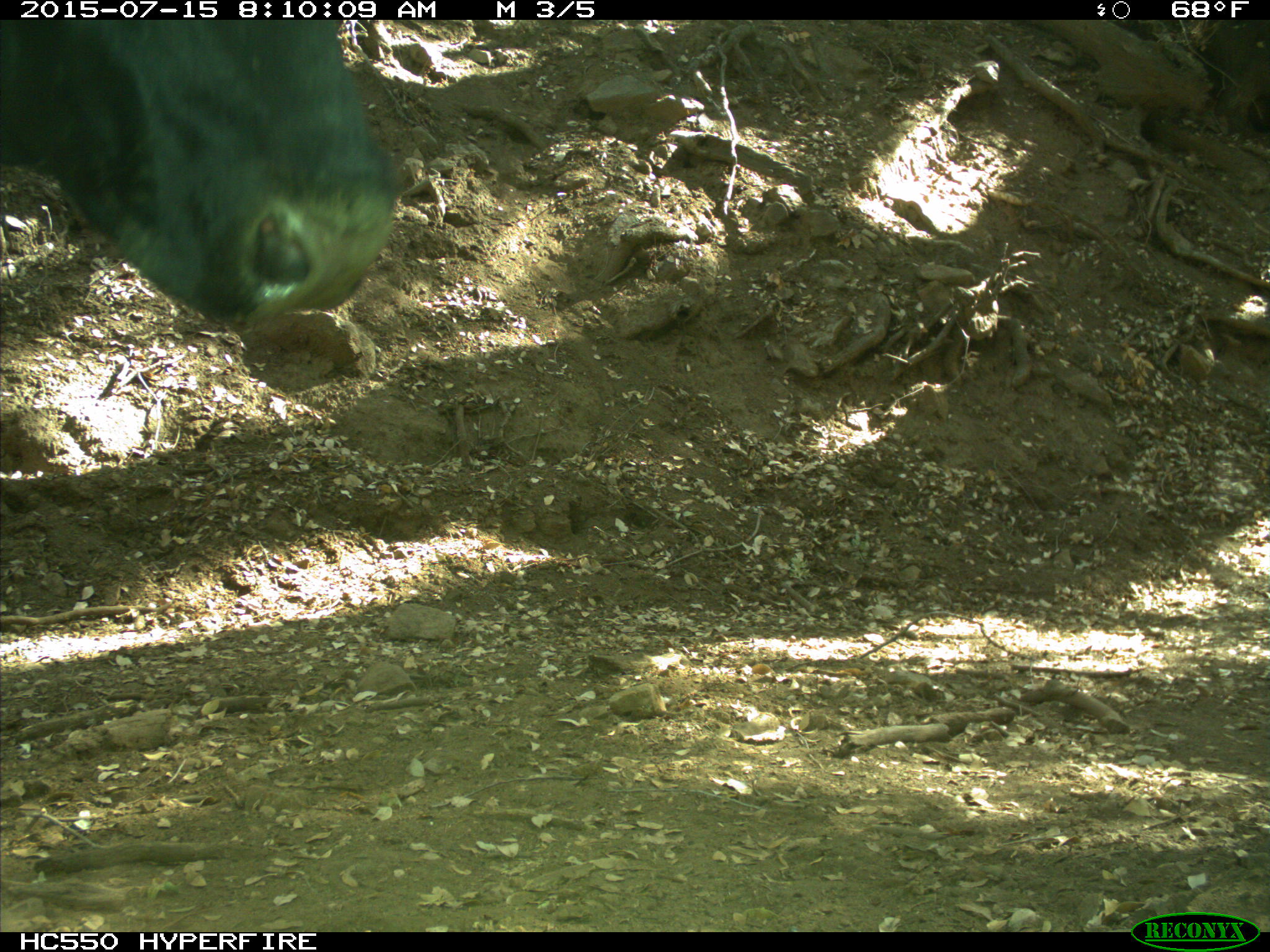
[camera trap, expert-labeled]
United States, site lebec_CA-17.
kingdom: Animalia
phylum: Chordata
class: Mammalia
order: Artiodactyla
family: Bovidae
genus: Bos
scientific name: Bos taurus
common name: domestic cow